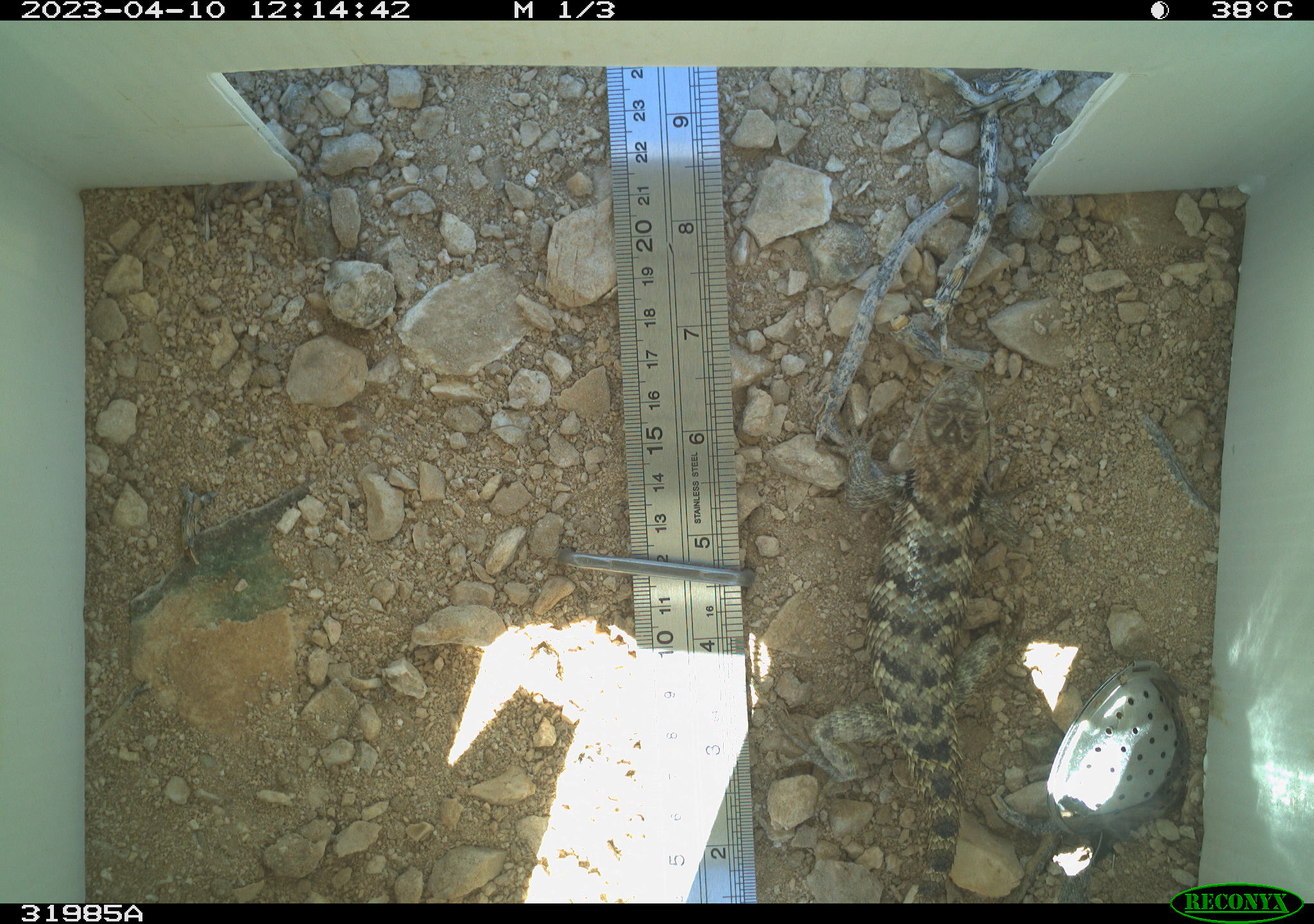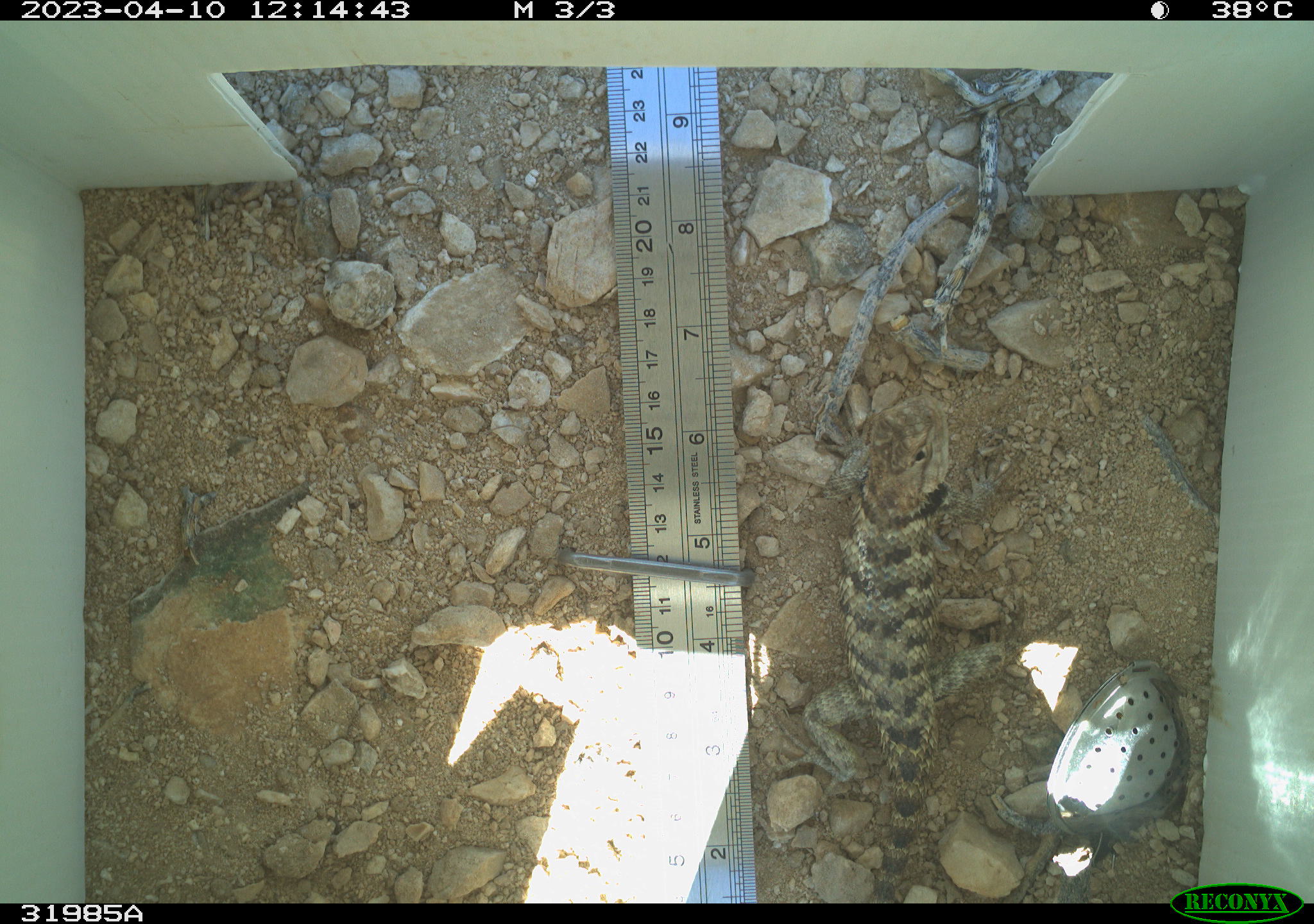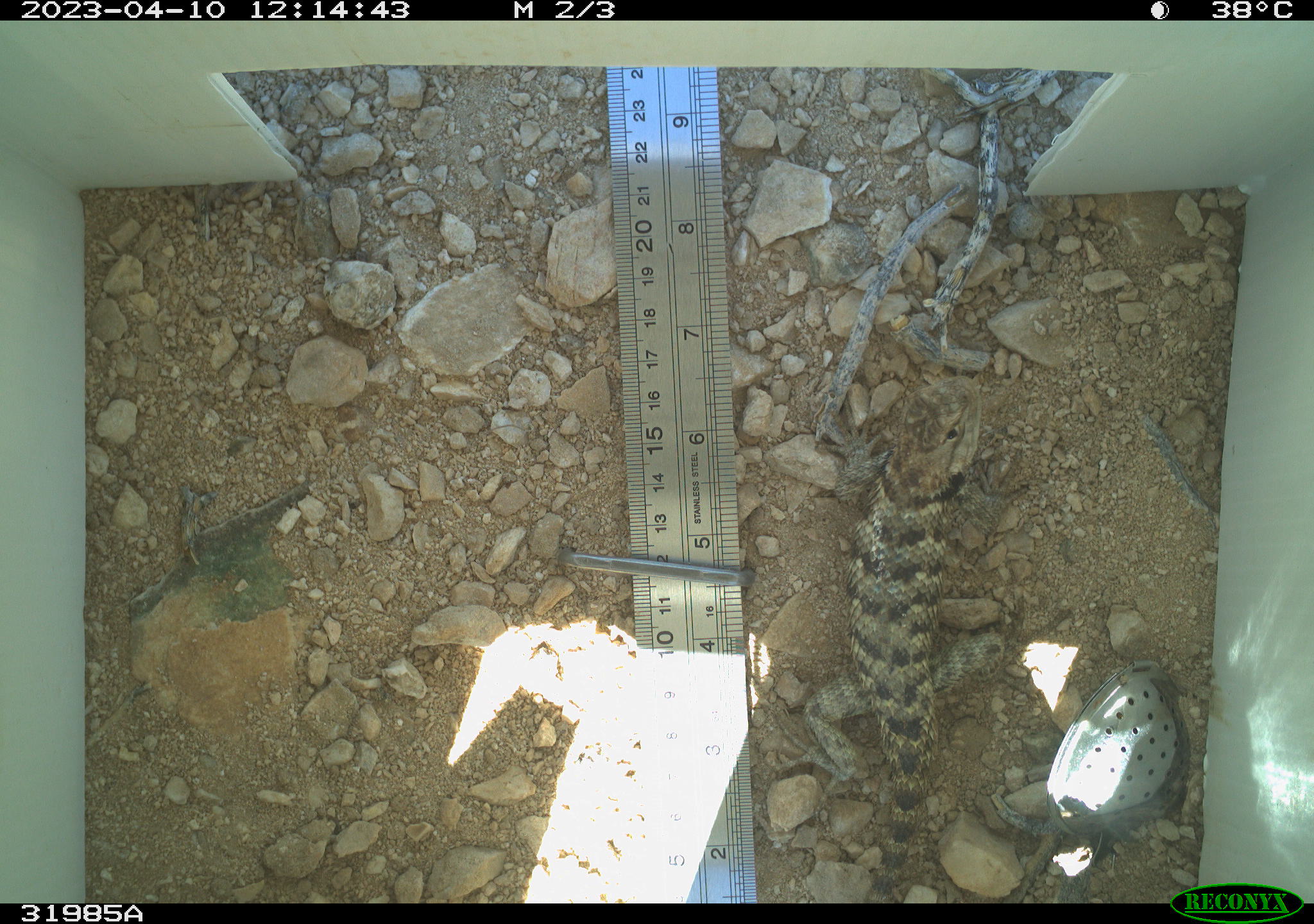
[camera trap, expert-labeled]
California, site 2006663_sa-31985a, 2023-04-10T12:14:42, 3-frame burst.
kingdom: Animalia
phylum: Chordata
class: Reptilia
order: Squamata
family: Phrynosomatidae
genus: Sceloporus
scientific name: Sceloporus uniformis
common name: yellow-backed spiny lizard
Yellow-backed spiny lizard (Sceloporus uniformis).